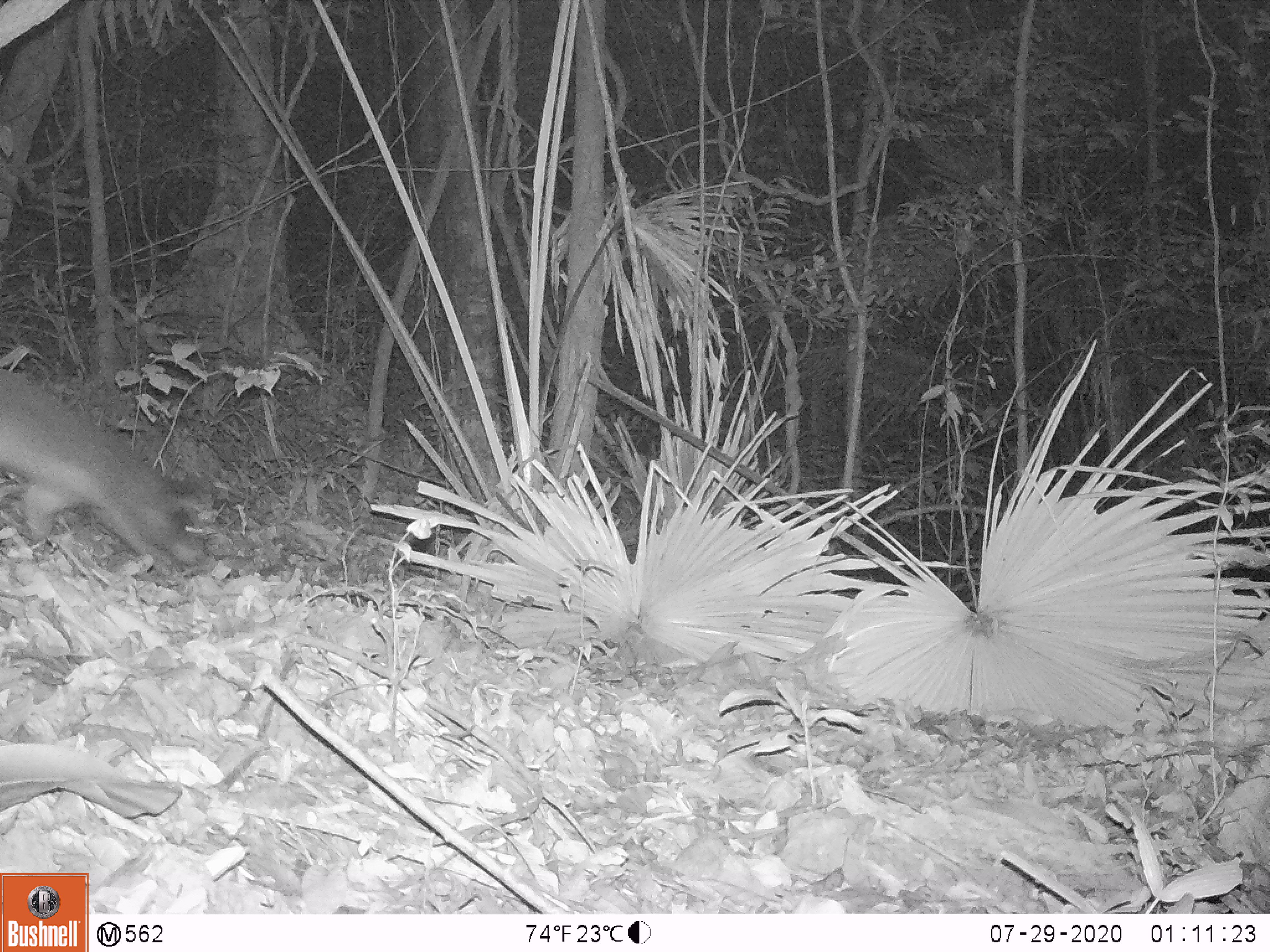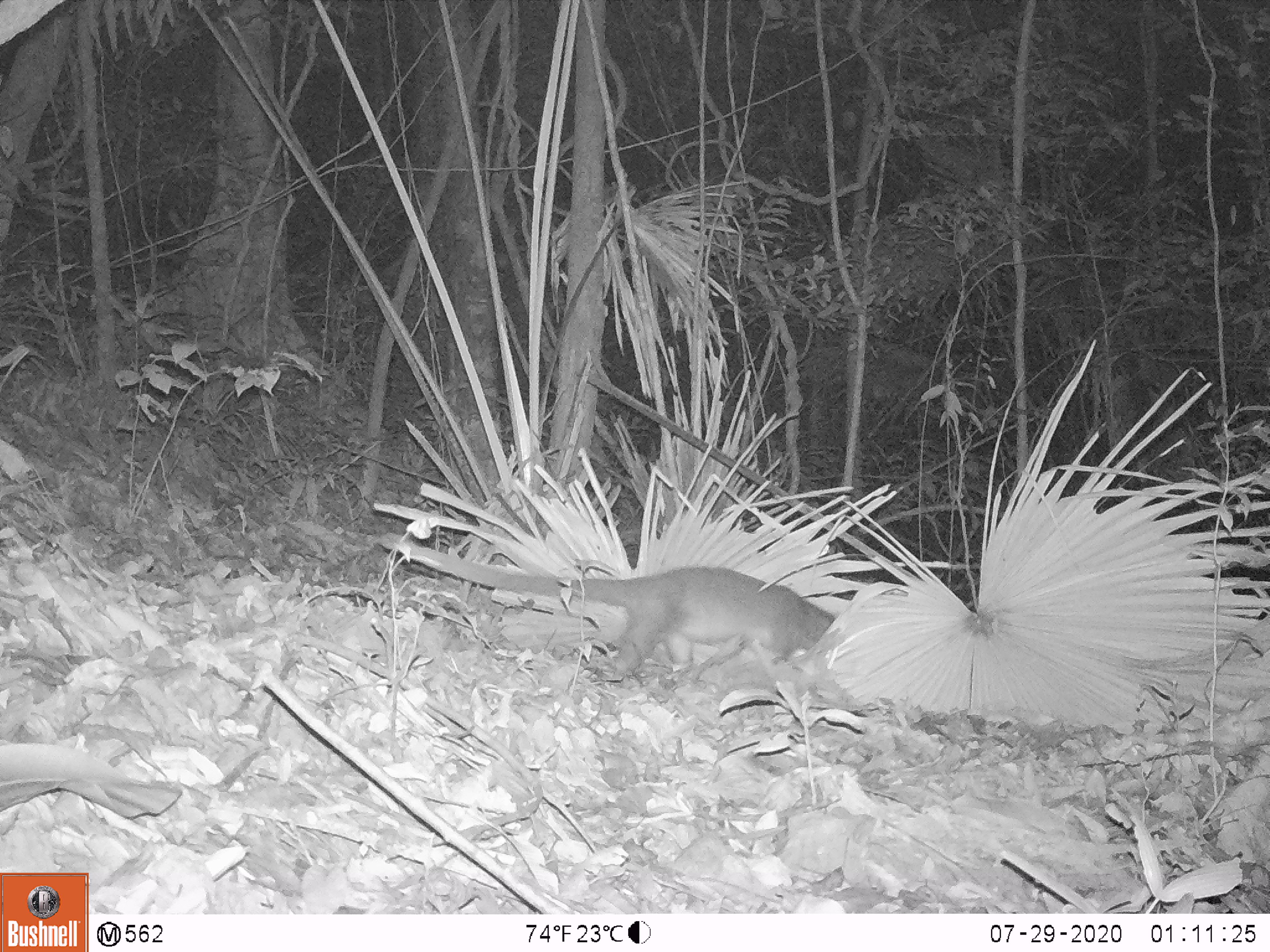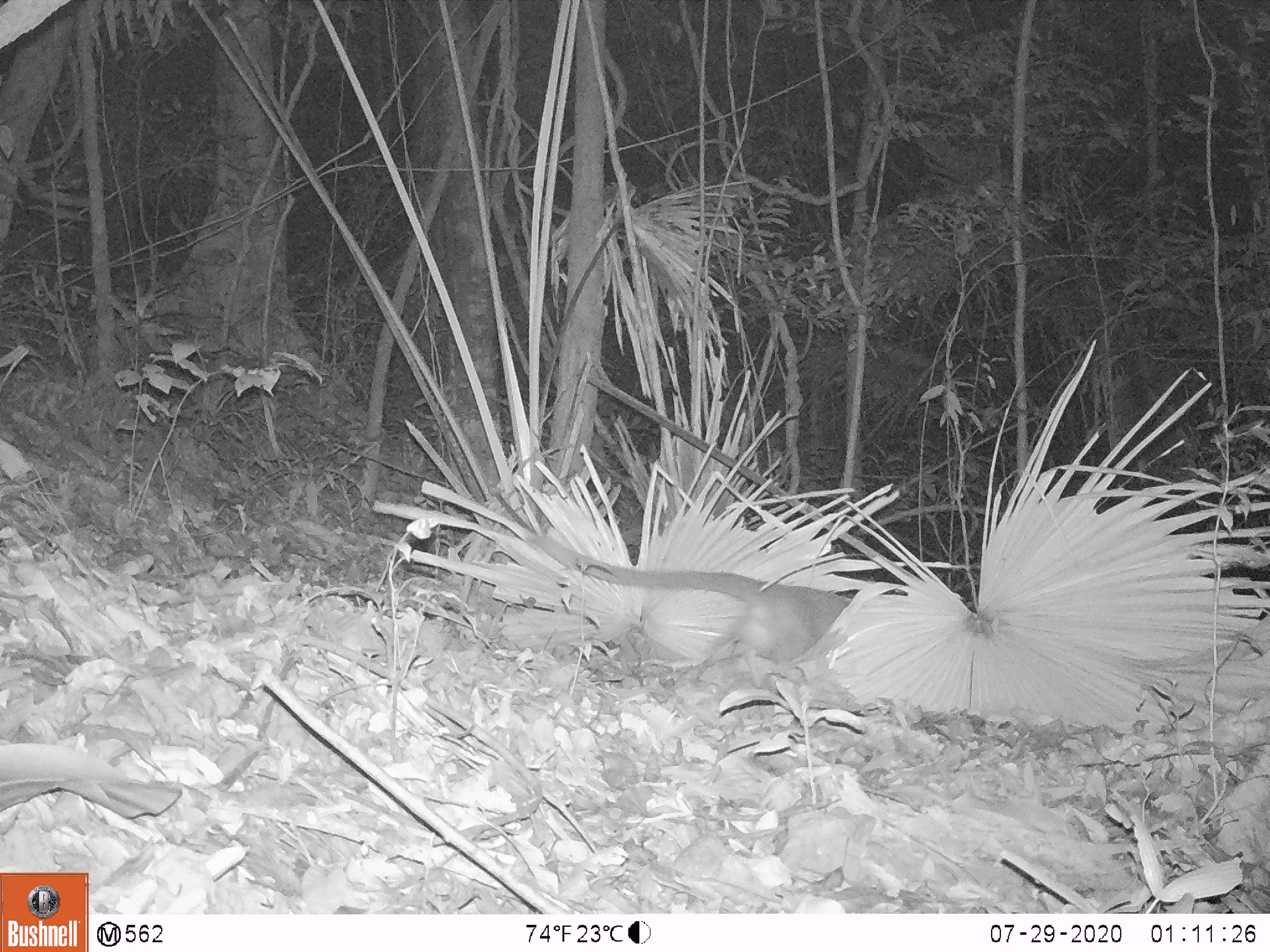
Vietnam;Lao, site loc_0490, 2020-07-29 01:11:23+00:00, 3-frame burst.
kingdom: Animalia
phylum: Chordata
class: Mammalia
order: Carnivora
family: Viverridae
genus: Paguma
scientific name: Paguma larvata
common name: masked palm civet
Masked palm civet (Paguma larvata). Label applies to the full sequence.